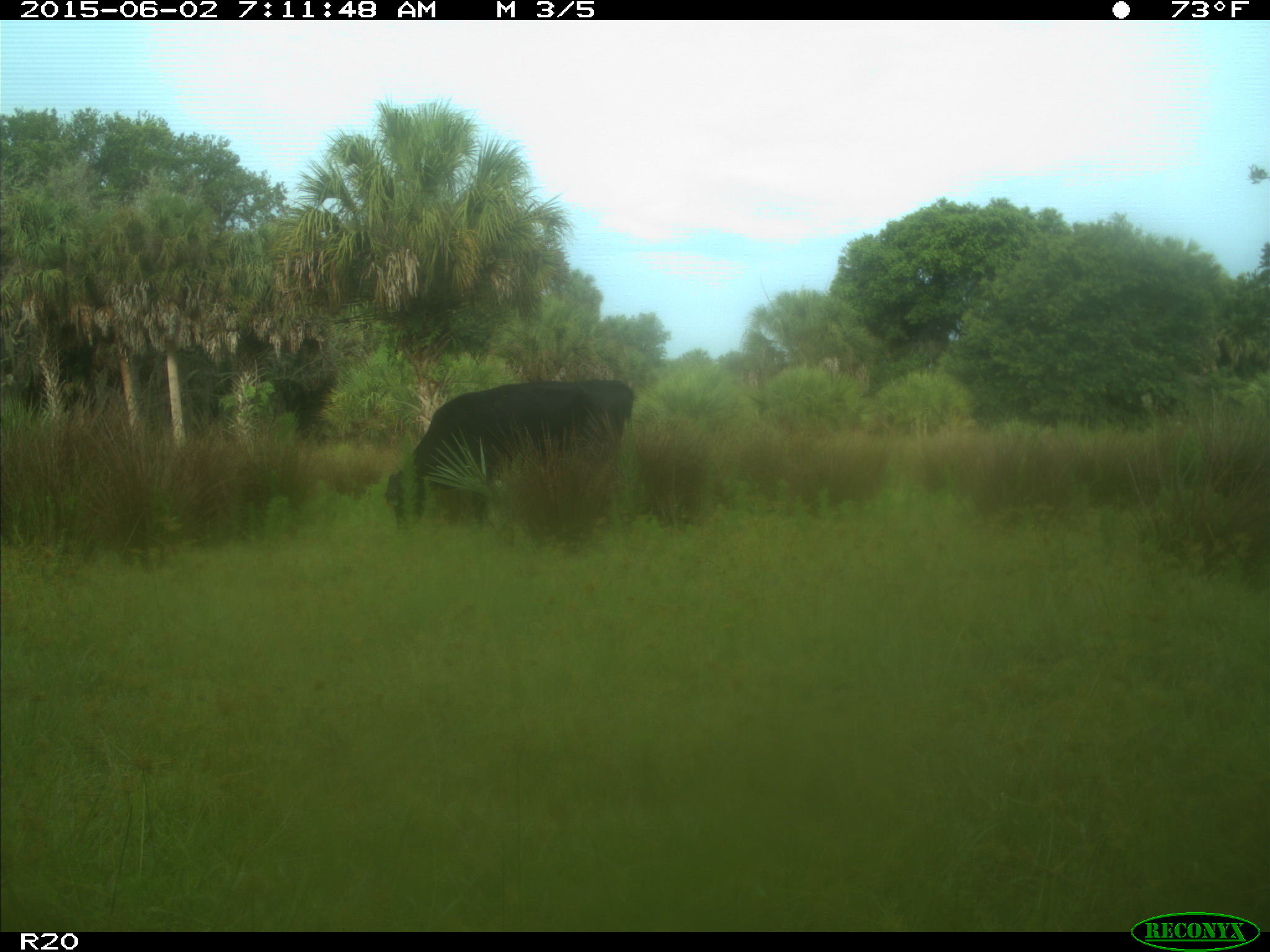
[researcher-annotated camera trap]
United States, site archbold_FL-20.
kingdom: Animalia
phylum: Chordata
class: Mammalia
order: Artiodactyla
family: Bovidae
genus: Bos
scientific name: Bos taurus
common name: domestic cow